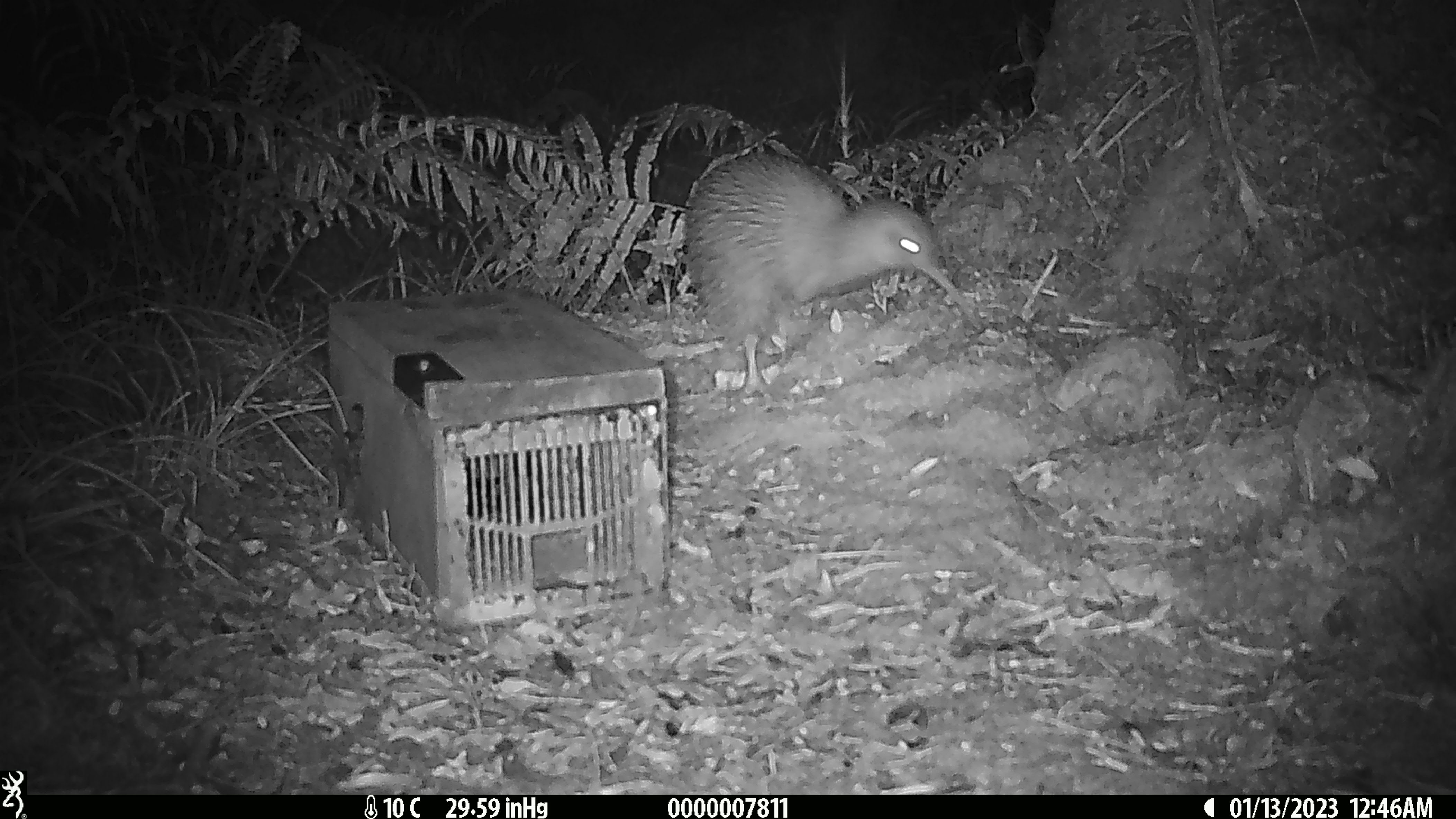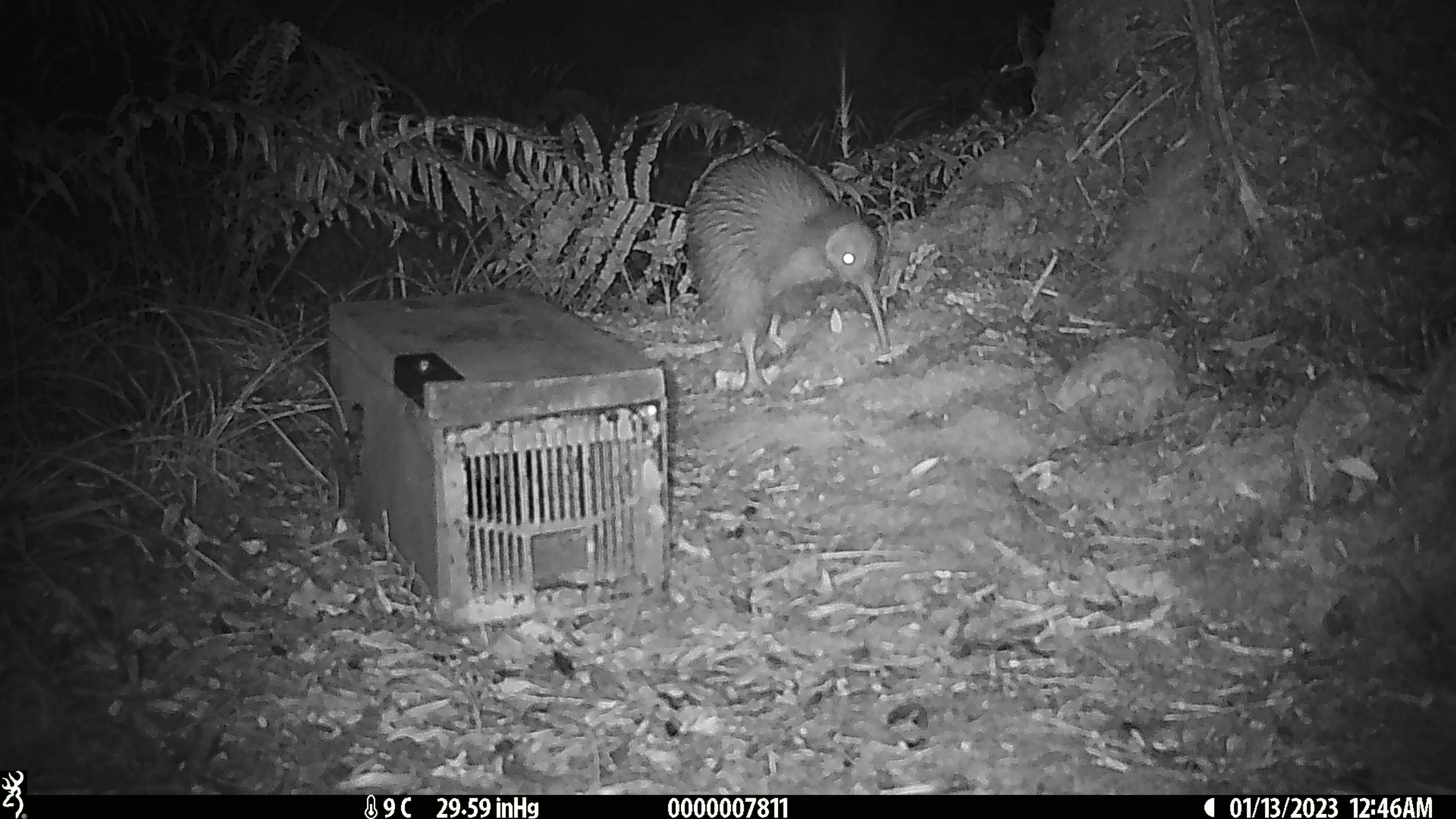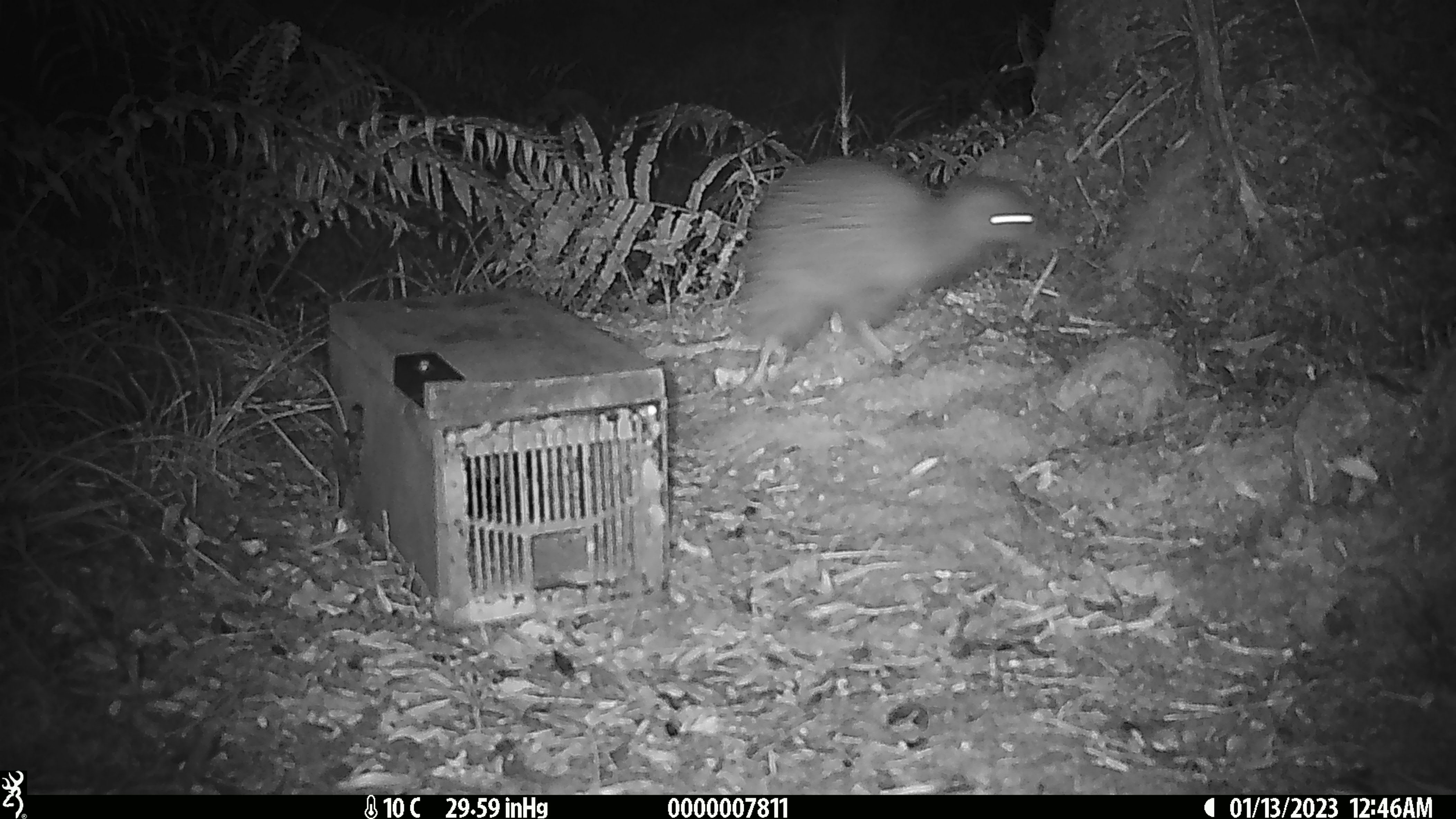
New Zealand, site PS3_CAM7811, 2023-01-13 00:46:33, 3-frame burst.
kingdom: Animalia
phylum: Chordata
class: Aves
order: Apterygiformes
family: Apterygidae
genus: Apteryx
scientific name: Apteryx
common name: kiwi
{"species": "kiwi (Apteryx)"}